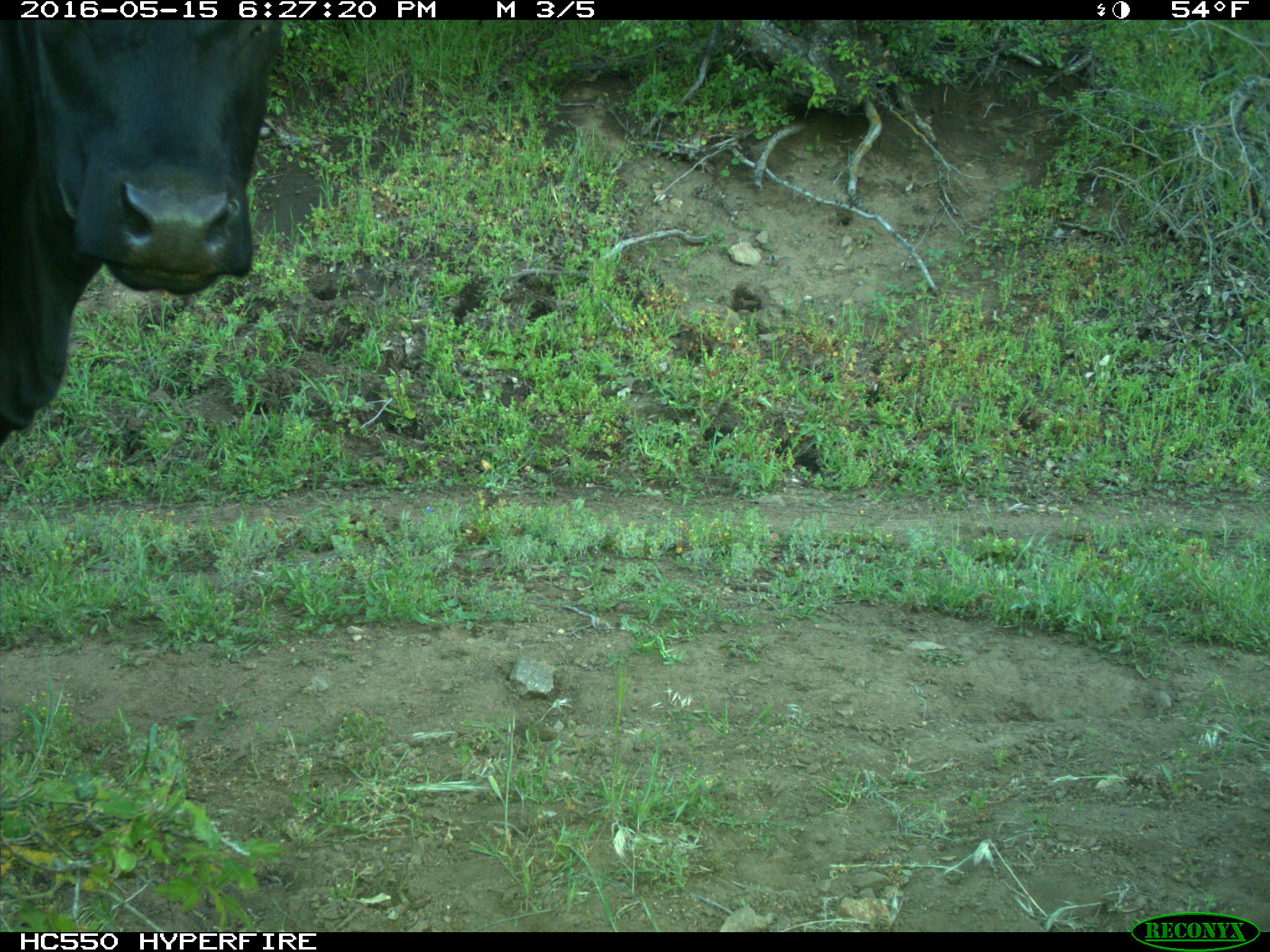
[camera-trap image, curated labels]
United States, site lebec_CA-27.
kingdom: Animalia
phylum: Chordata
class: Mammalia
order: Artiodactyla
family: Bovidae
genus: Bos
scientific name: Bos taurus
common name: domestic cow